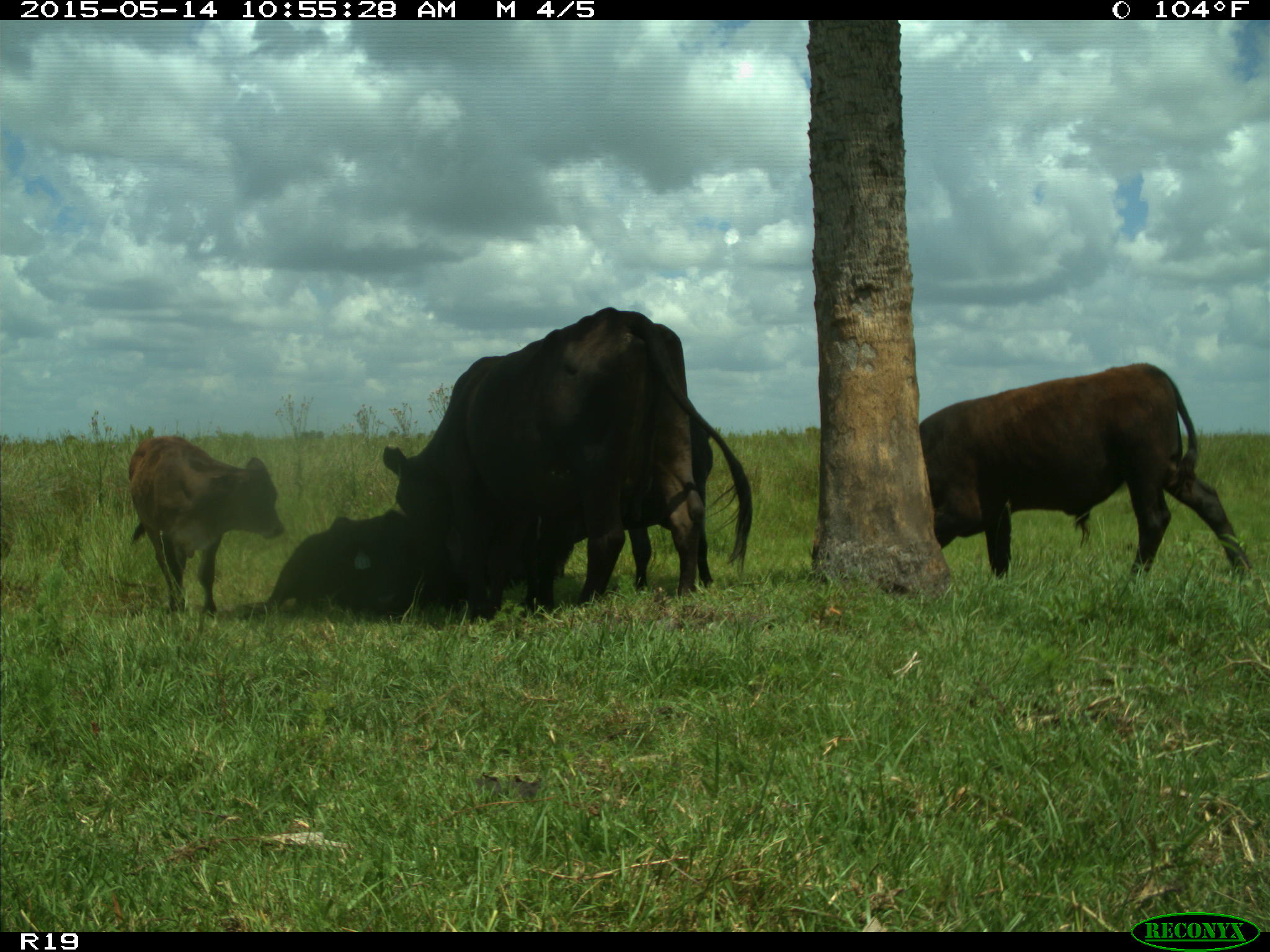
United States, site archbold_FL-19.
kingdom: Animalia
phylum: Chordata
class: Mammalia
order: Artiodactyla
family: Bovidae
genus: Bos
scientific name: Bos taurus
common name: domestic cow